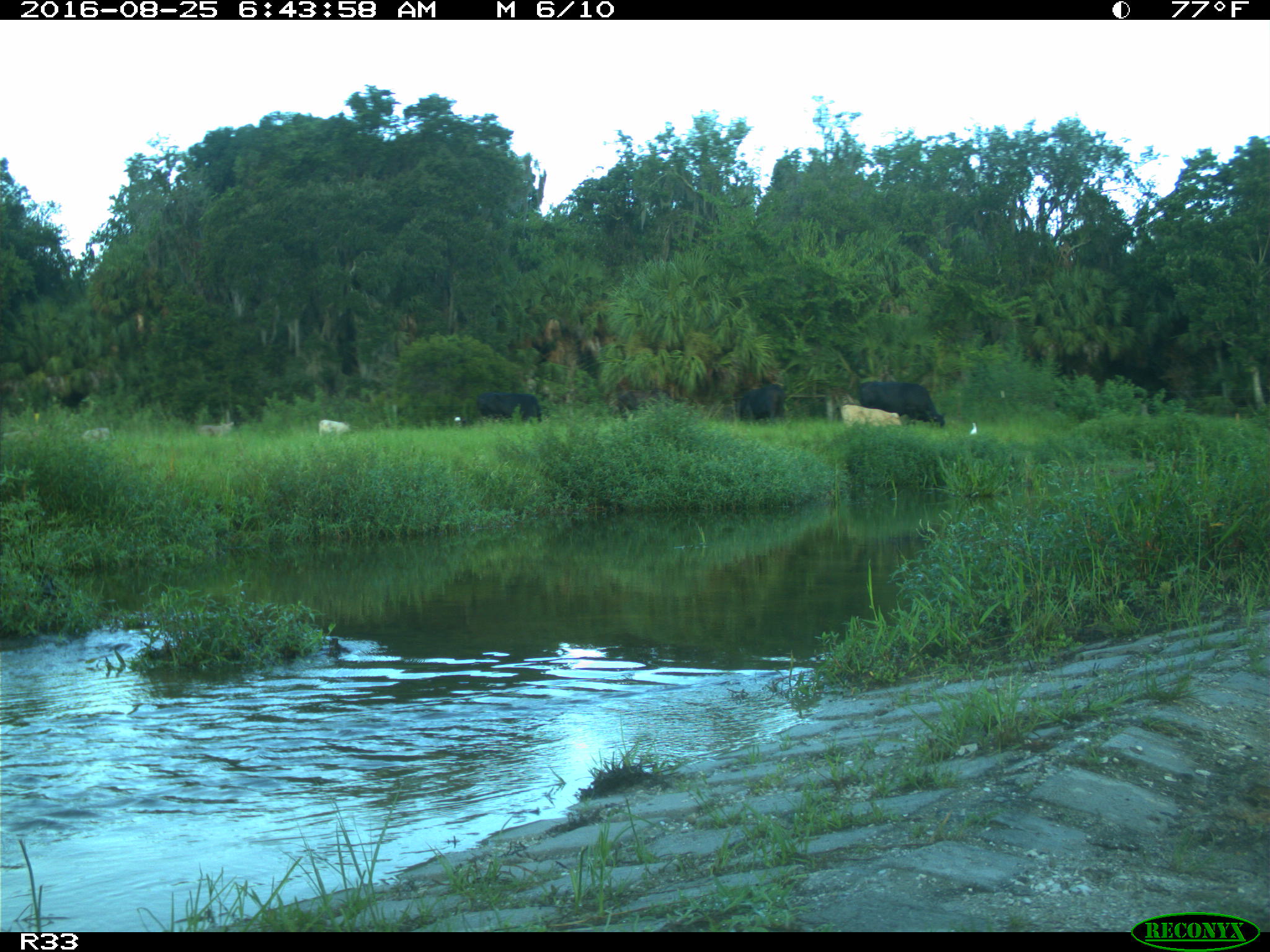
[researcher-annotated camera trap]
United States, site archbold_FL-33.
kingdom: Animalia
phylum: Chordata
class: Mammalia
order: Artiodactyla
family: Bovidae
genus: Bos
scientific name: Bos taurus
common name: domestic cow